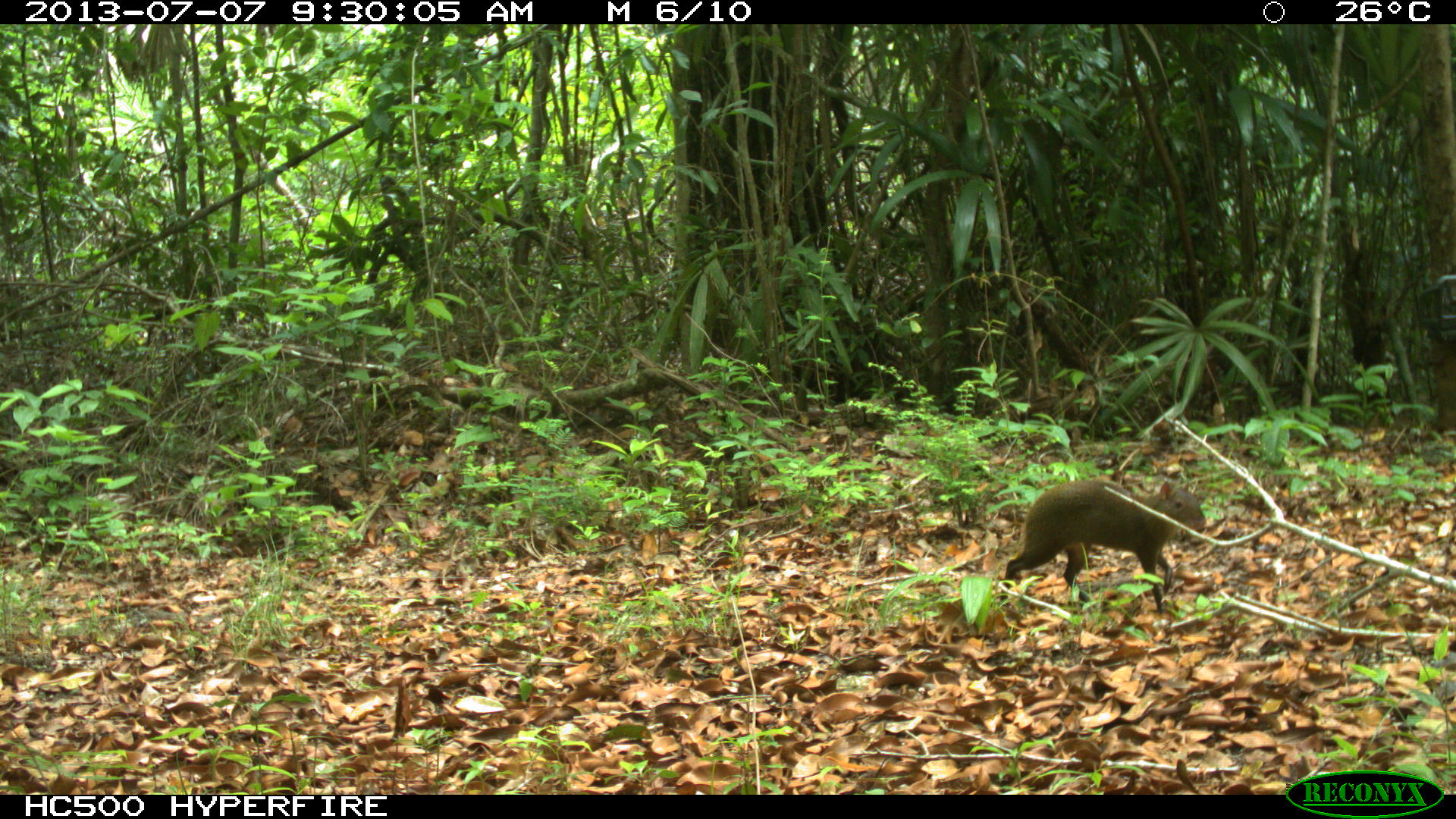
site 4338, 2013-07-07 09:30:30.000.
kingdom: Animalia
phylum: Chordata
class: Mammalia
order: Rodentia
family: Dasyproctidae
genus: Dasyprocta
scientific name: Dasyprocta punctata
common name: central american agouti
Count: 1.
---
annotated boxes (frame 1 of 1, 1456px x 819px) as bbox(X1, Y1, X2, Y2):
dasyprocta punctata: bbox(998, 478, 1206, 614)